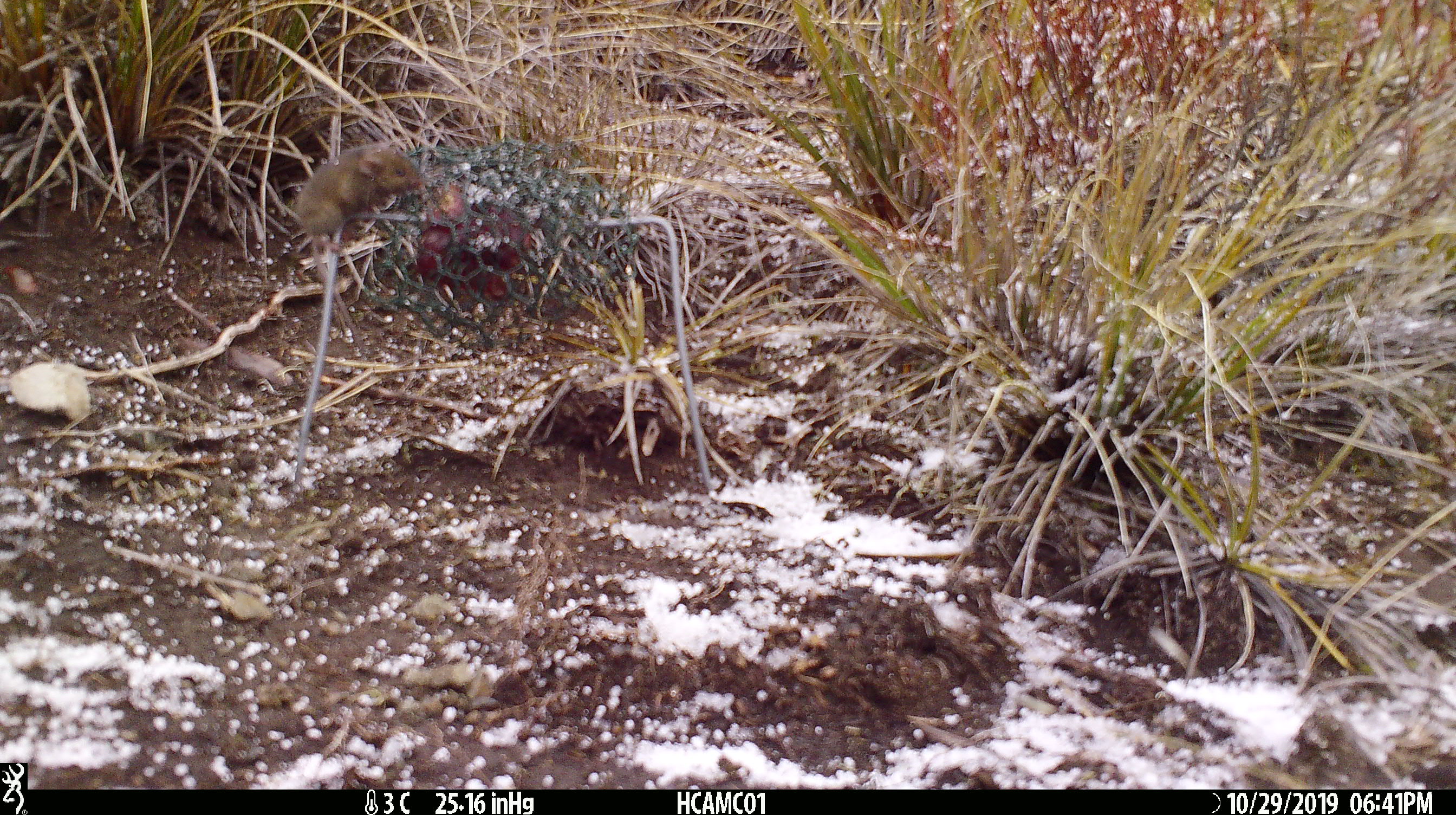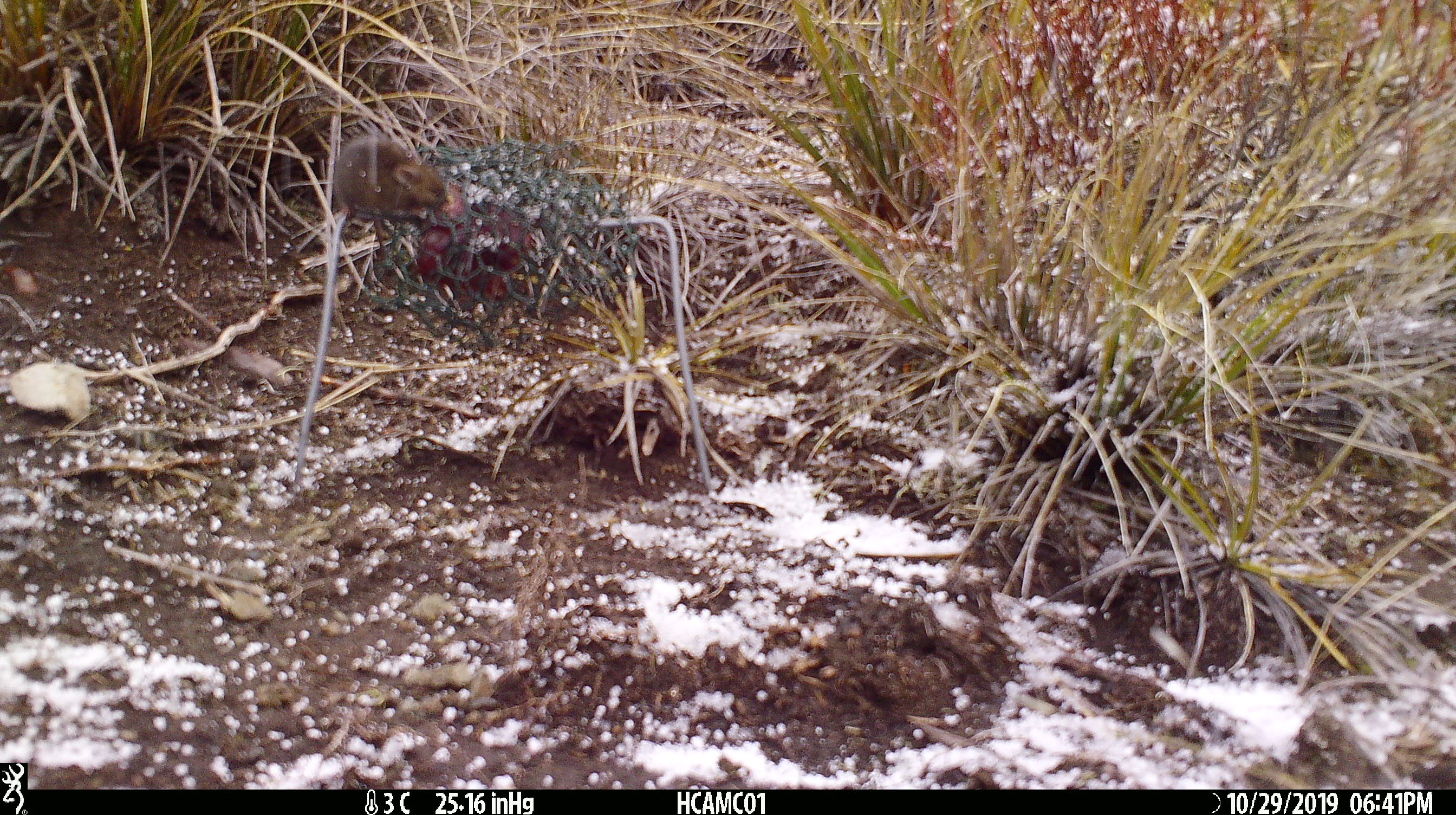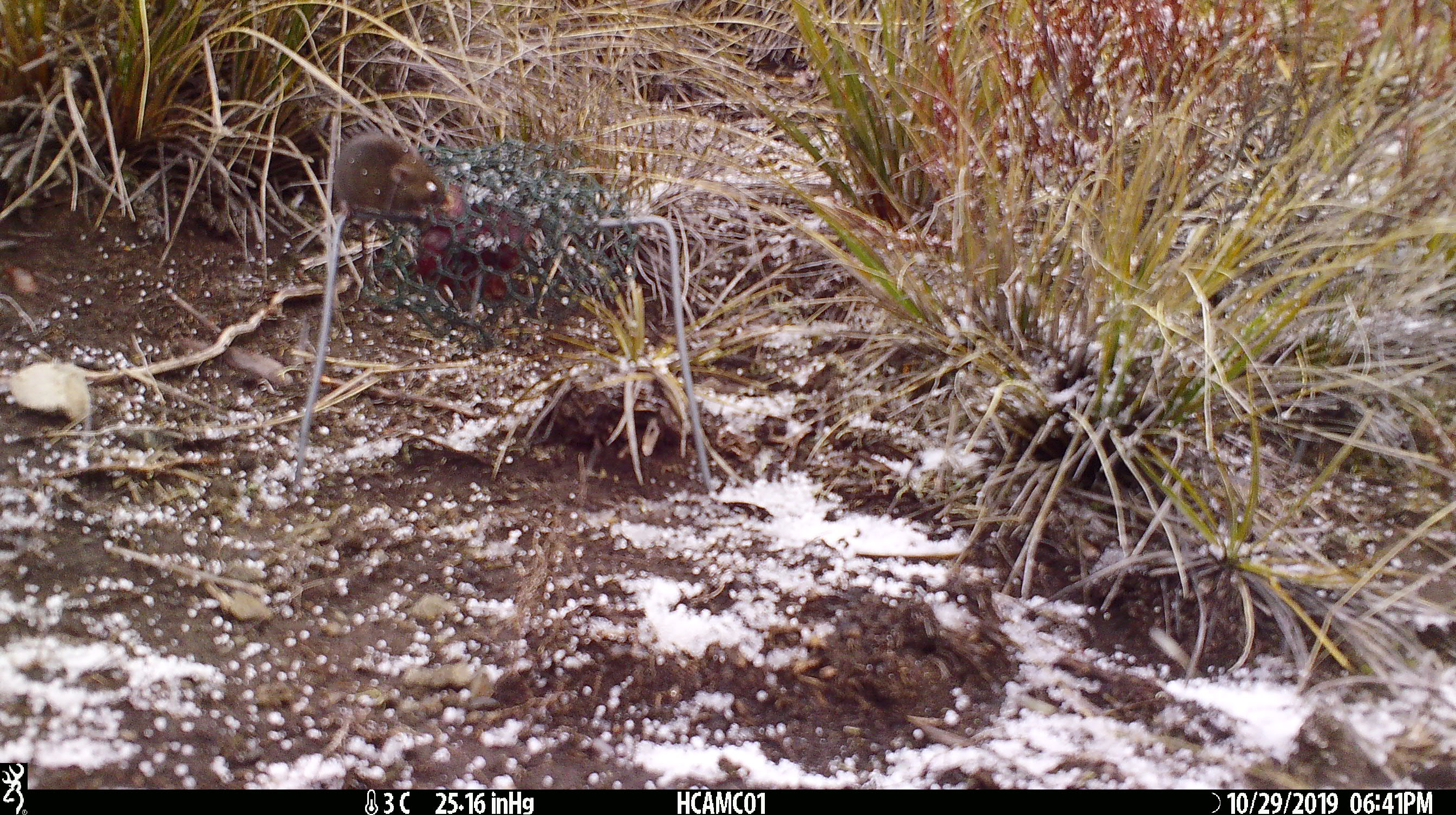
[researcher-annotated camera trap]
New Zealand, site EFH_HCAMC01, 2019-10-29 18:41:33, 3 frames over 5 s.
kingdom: Animalia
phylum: Chordata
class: Mammalia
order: Rodentia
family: Muridae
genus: Mus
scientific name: Mus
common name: mouse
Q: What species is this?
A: Mouse (Mus).